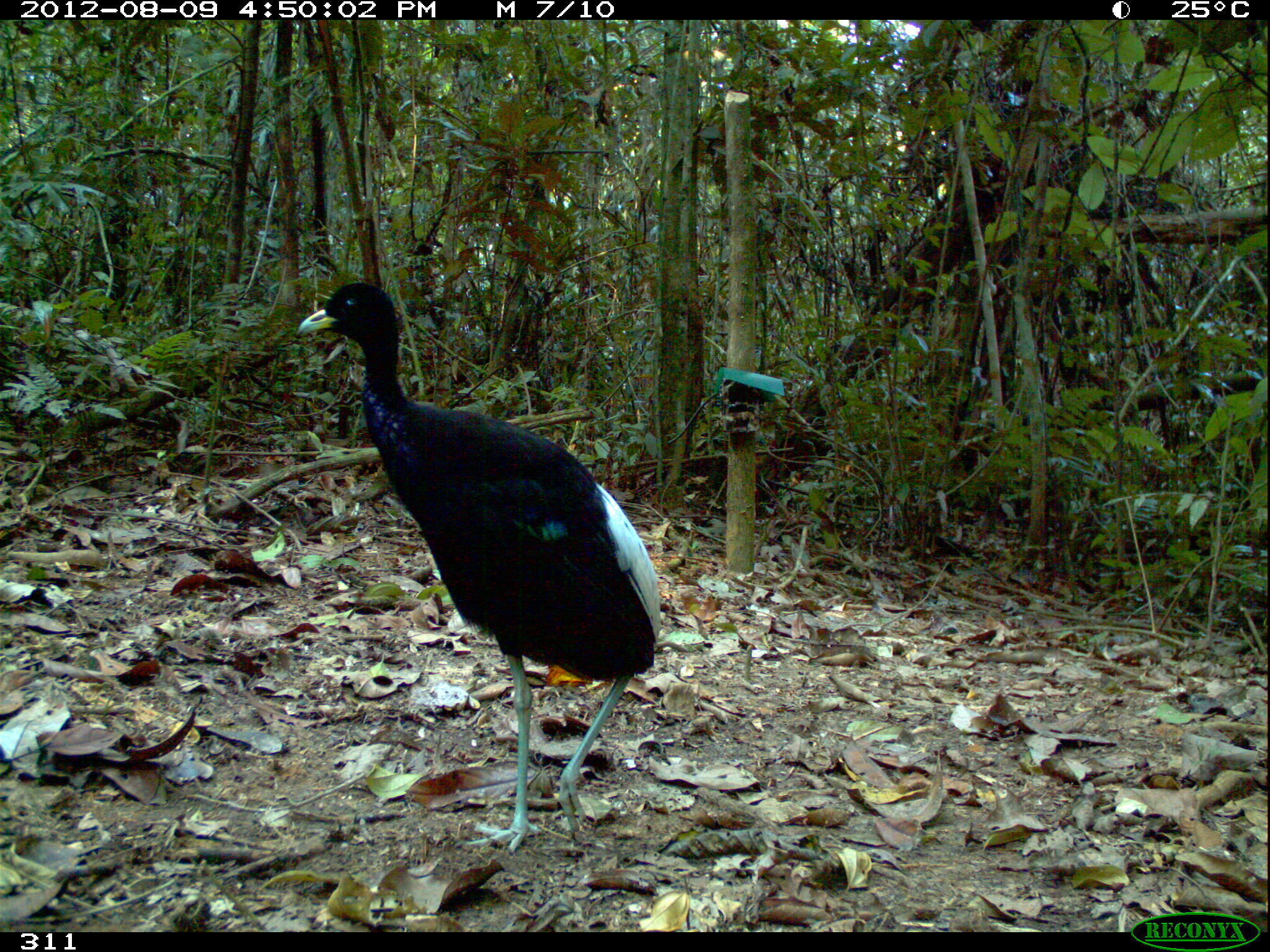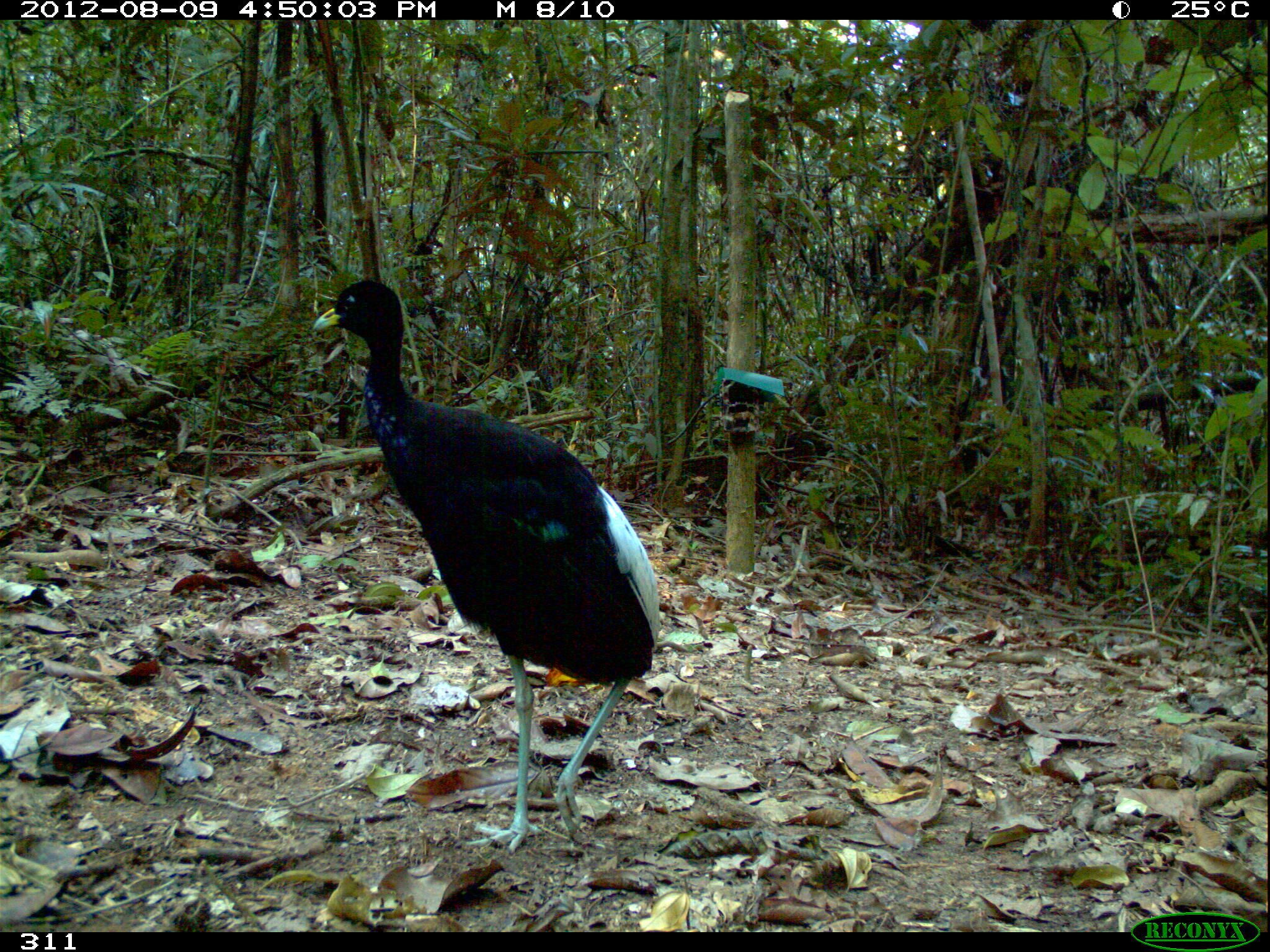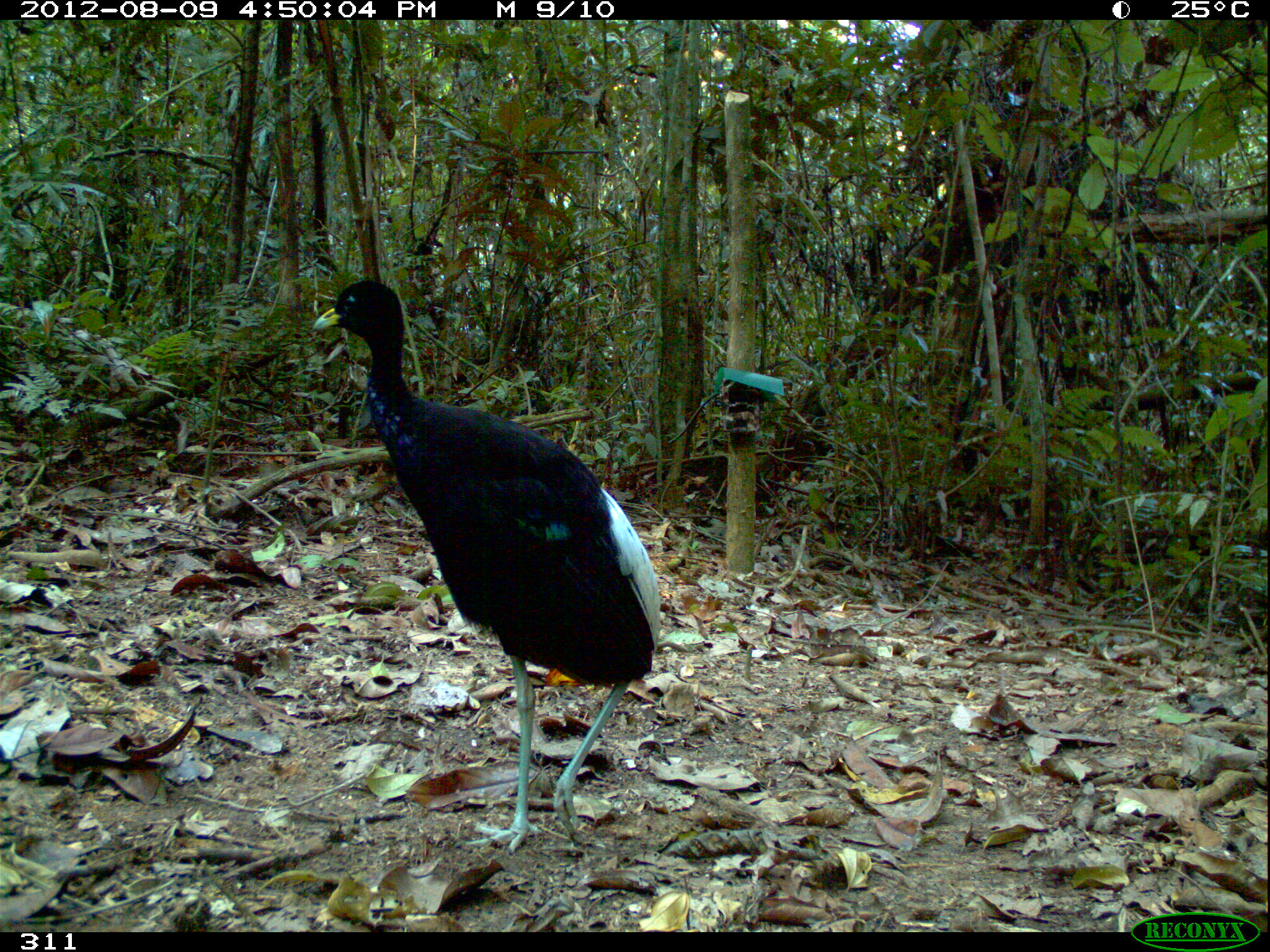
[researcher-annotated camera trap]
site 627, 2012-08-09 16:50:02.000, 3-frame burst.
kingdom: Animalia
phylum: Chordata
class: Aves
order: Gruiformes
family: Psophiidae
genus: Psophia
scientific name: Psophia leucoptera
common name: pale-winged trumpeter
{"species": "Psophia leucoptera (pale-winged trumpeter)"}